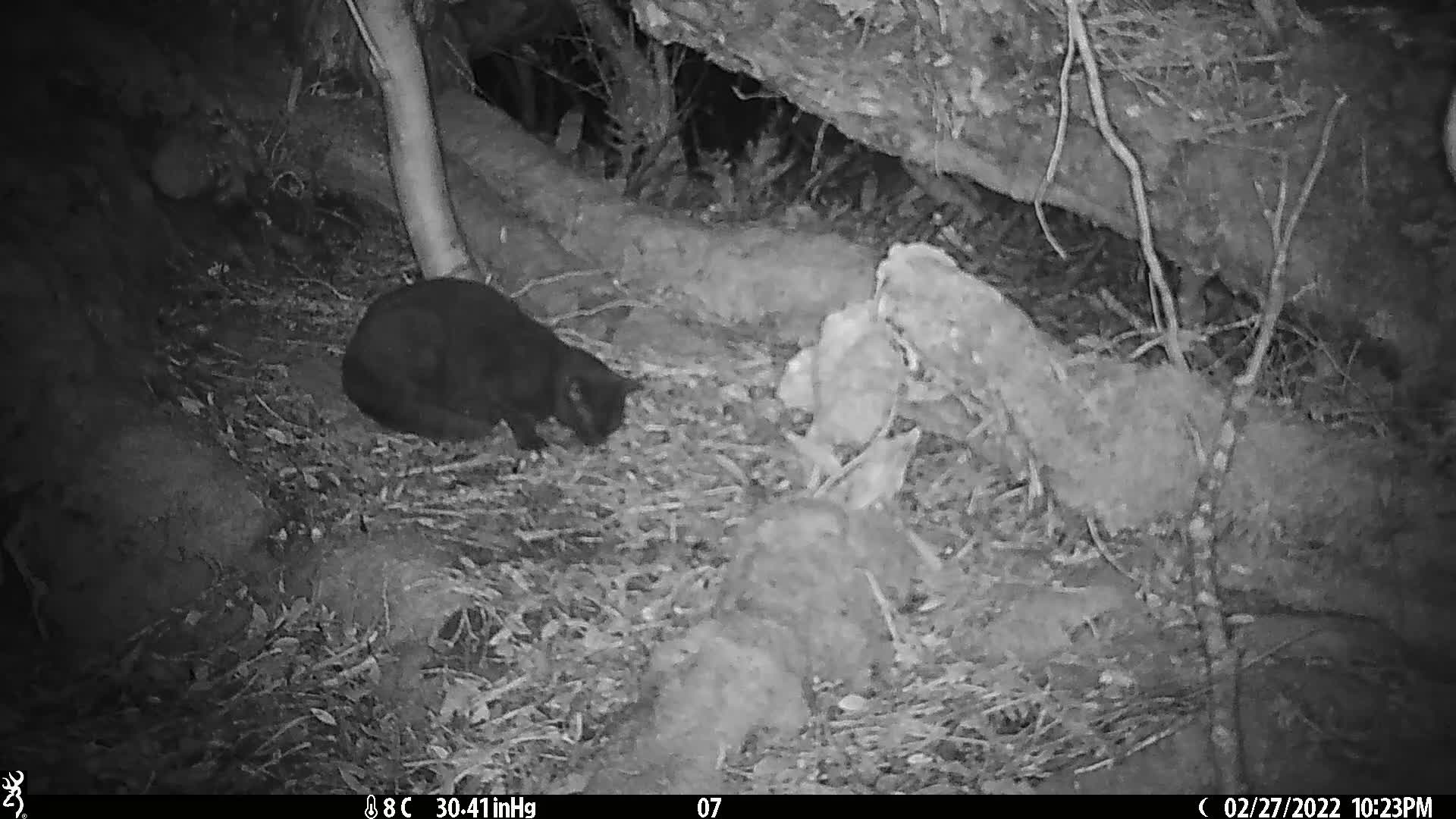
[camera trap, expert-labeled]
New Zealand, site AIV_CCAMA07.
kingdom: Animalia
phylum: Chordata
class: Mammalia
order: Carnivora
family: Felidae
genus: Felis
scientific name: Felis catus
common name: domestic cat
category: cat